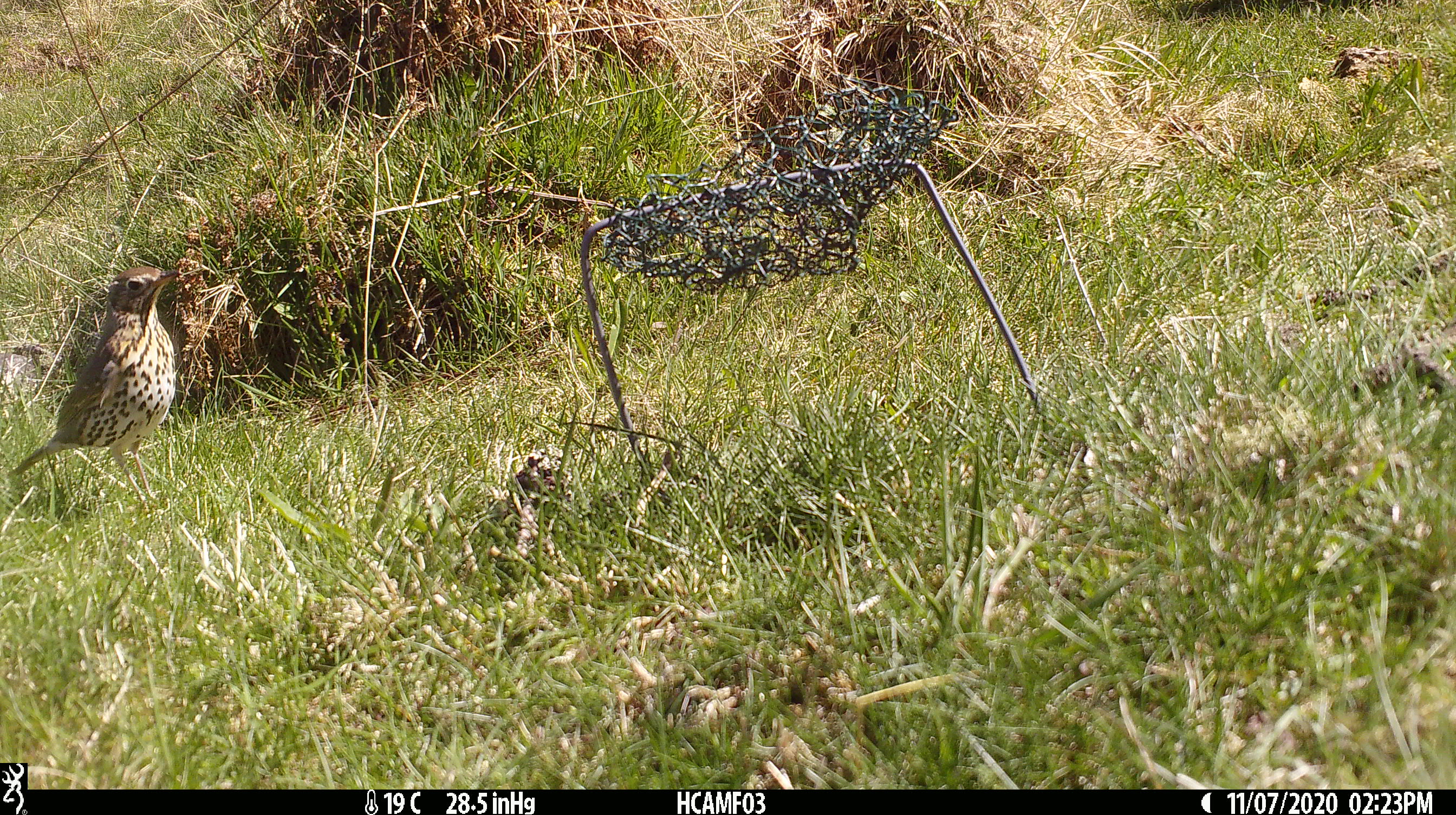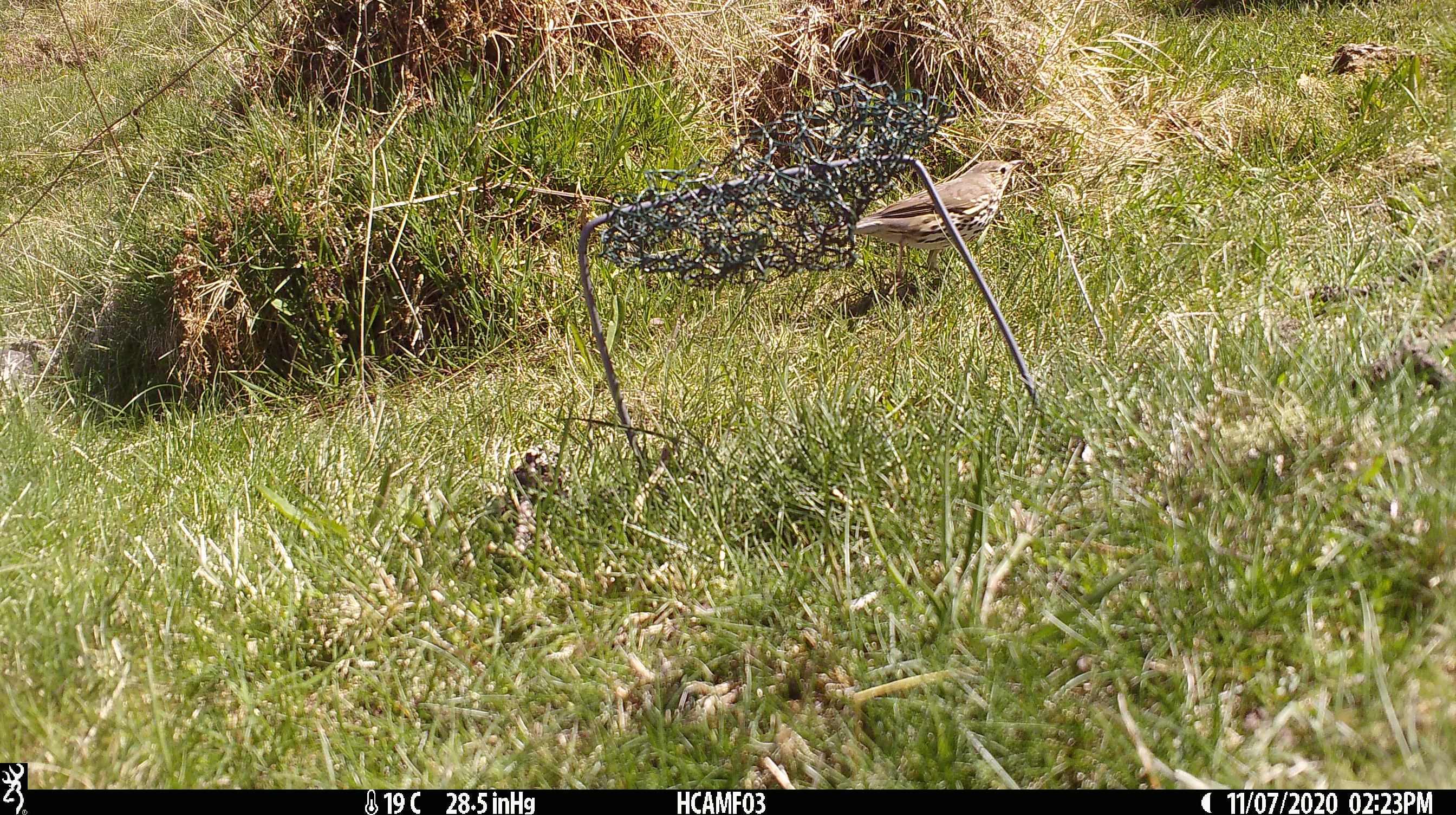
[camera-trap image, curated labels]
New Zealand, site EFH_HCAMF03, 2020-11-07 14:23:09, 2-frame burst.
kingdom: Animalia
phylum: Chordata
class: Aves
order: Passeriformes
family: Turdidae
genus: Turdus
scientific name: Turdus philomelos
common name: song thrush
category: thrush